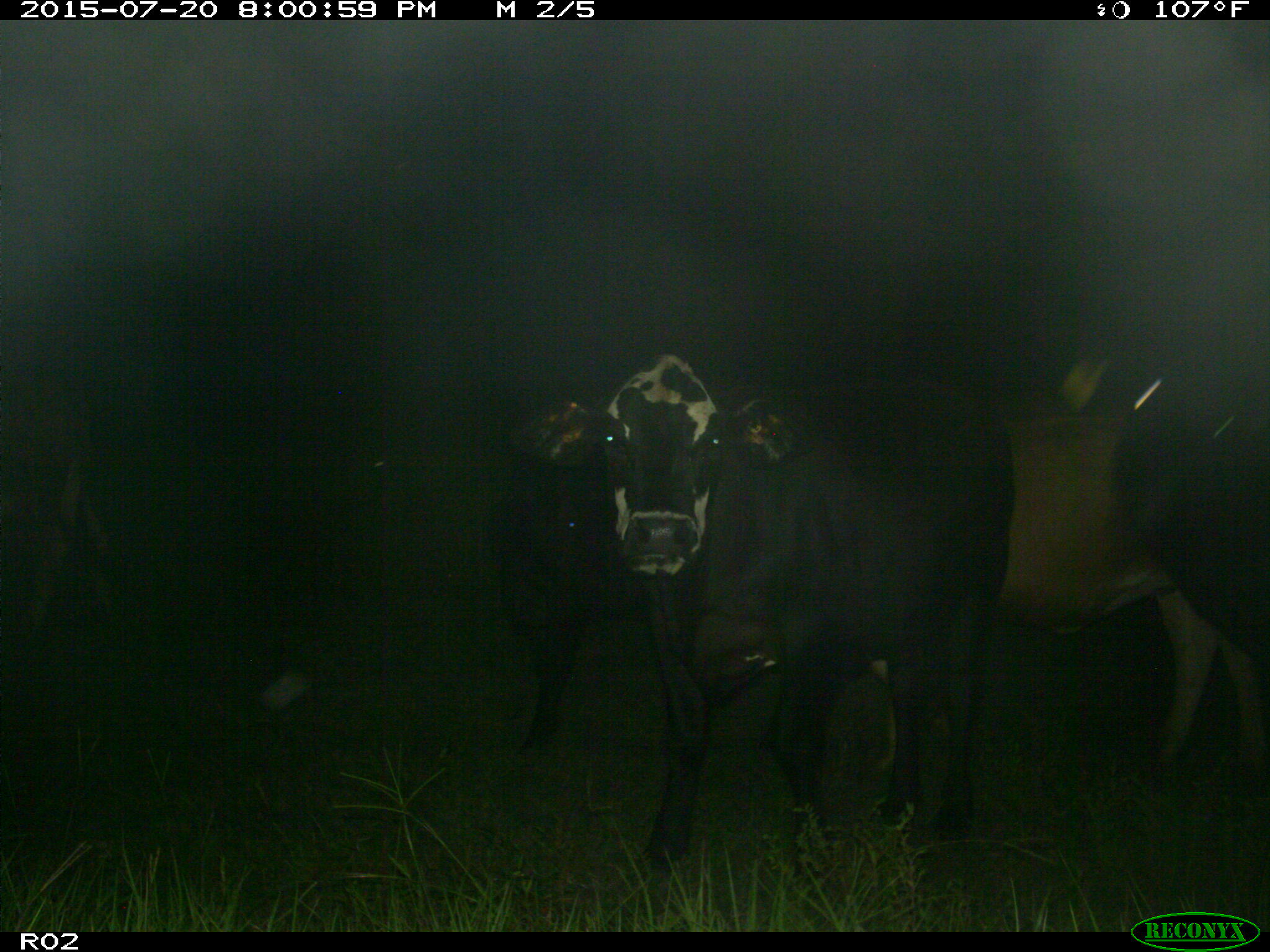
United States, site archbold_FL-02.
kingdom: Animalia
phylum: Chordata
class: Mammalia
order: Artiodactyla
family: Bovidae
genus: Bos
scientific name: Bos taurus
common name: domestic cow